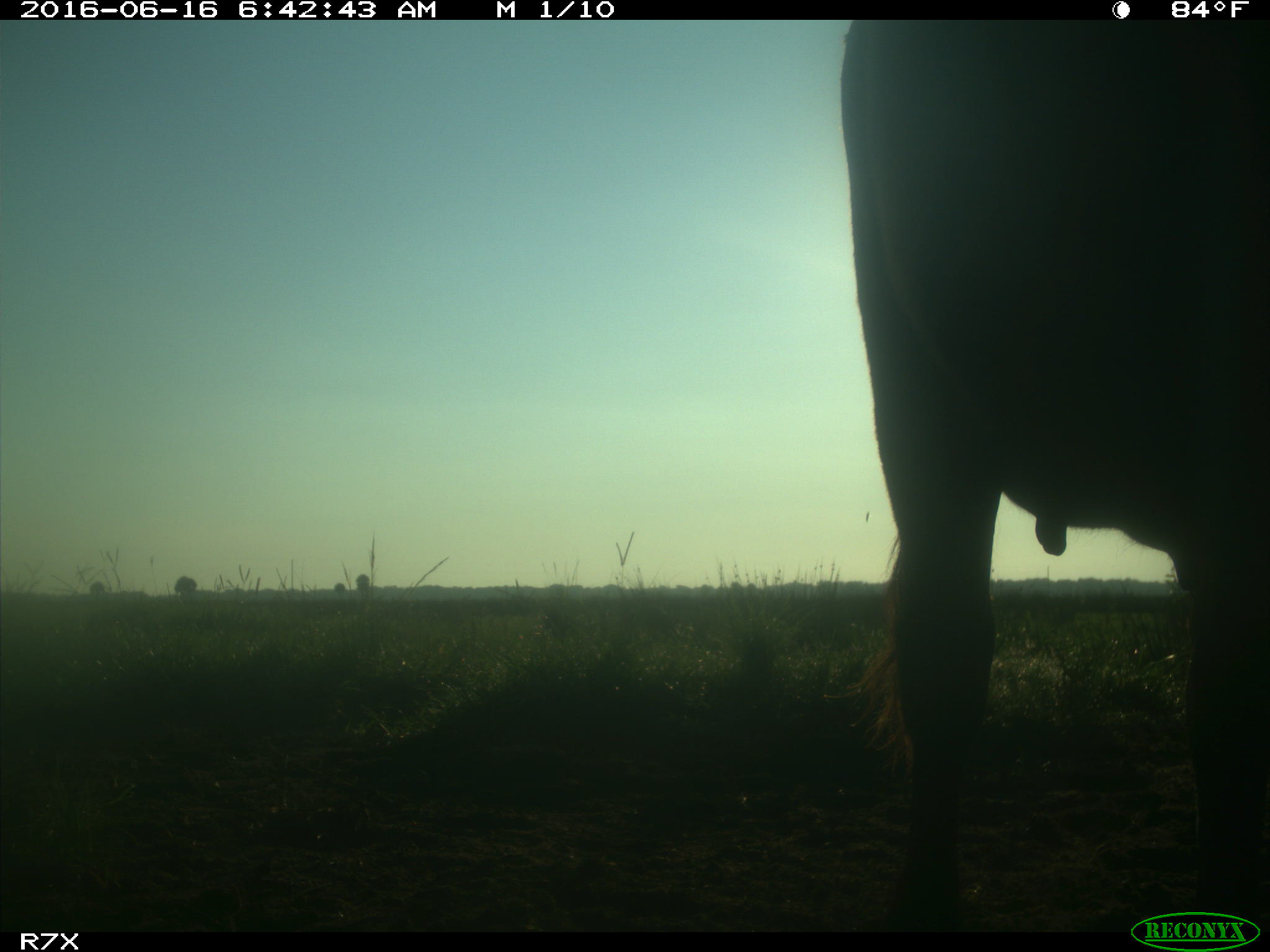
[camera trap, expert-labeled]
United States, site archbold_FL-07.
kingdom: Animalia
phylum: Chordata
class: Mammalia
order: Artiodactyla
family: Bovidae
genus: Bos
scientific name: Bos taurus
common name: domestic cow